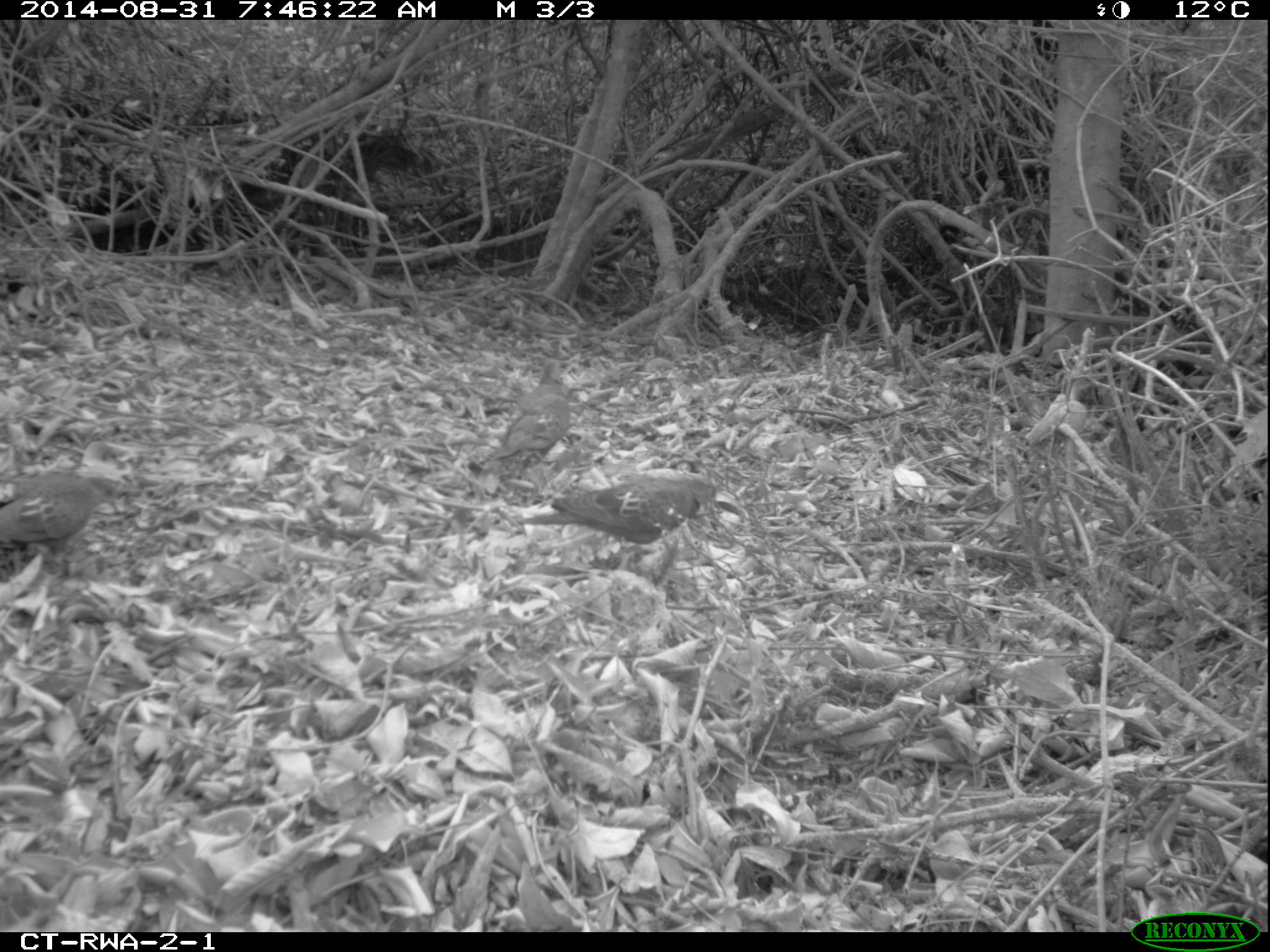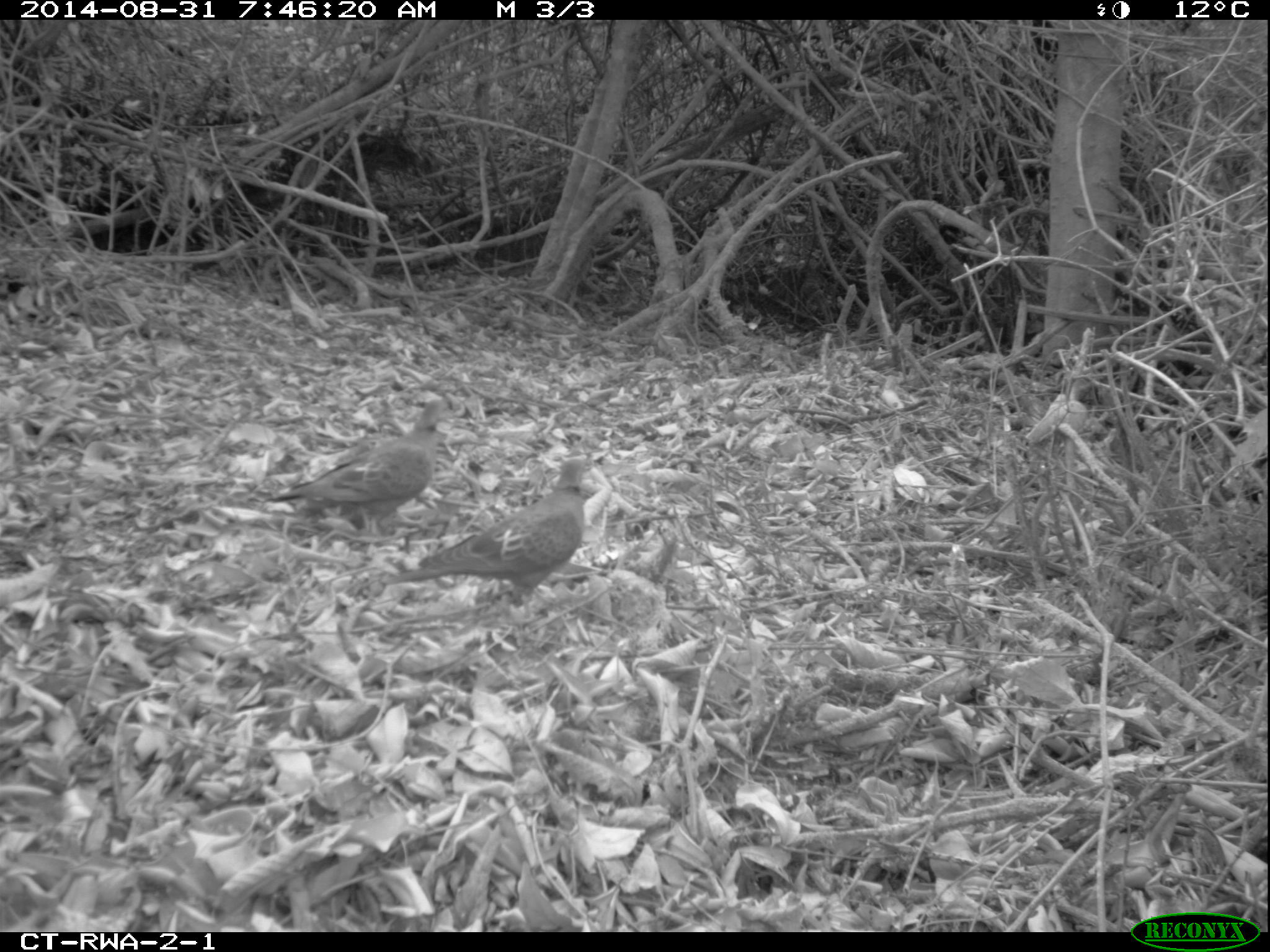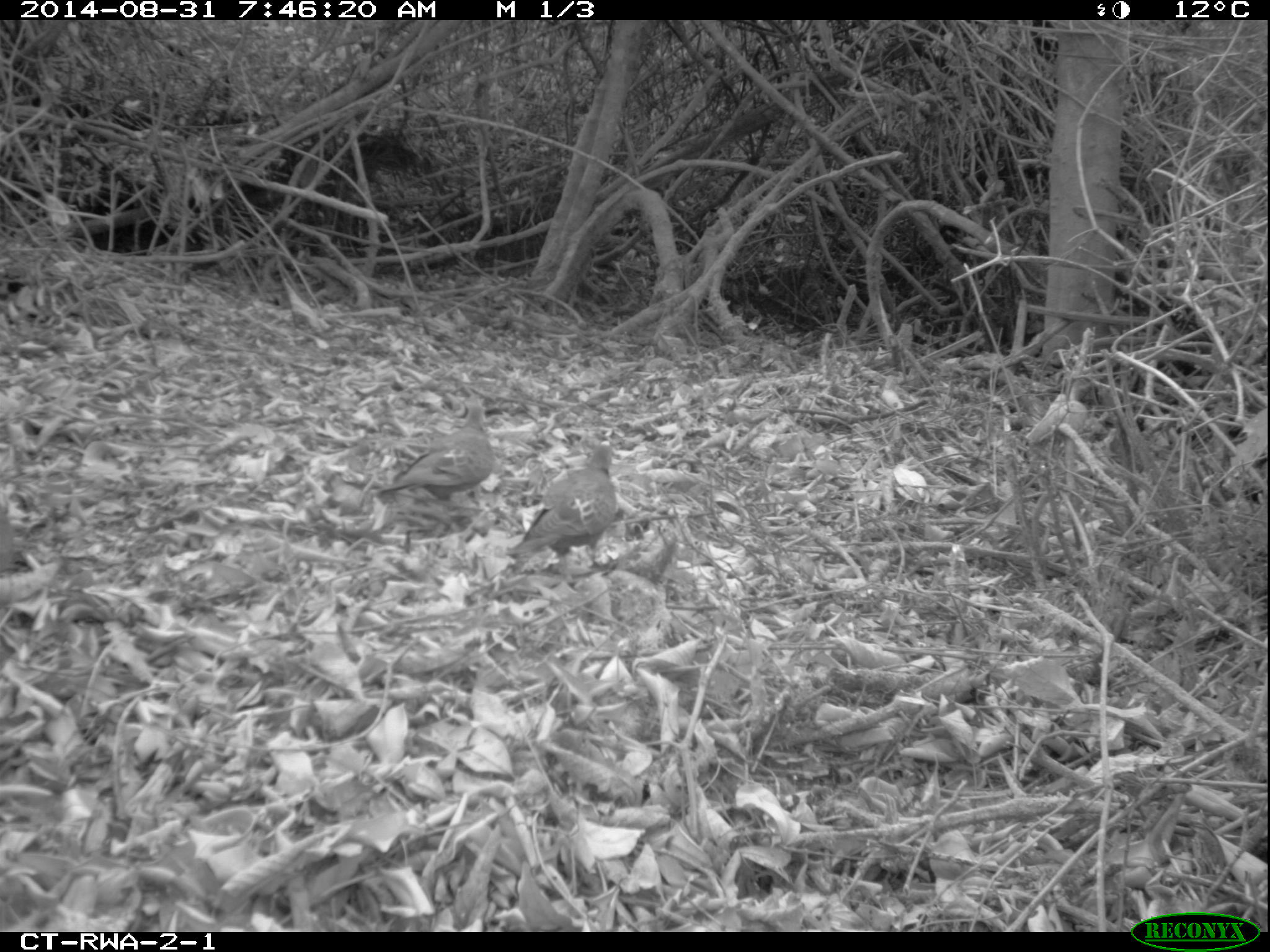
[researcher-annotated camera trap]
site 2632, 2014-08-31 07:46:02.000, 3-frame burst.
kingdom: Animalia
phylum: Chordata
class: Aves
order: Columbiformes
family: Columbidae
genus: Streptopelia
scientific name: Streptopelia lugens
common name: dusky turtle dove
Streptopelia lugens (dusky turtle dove), count 3.